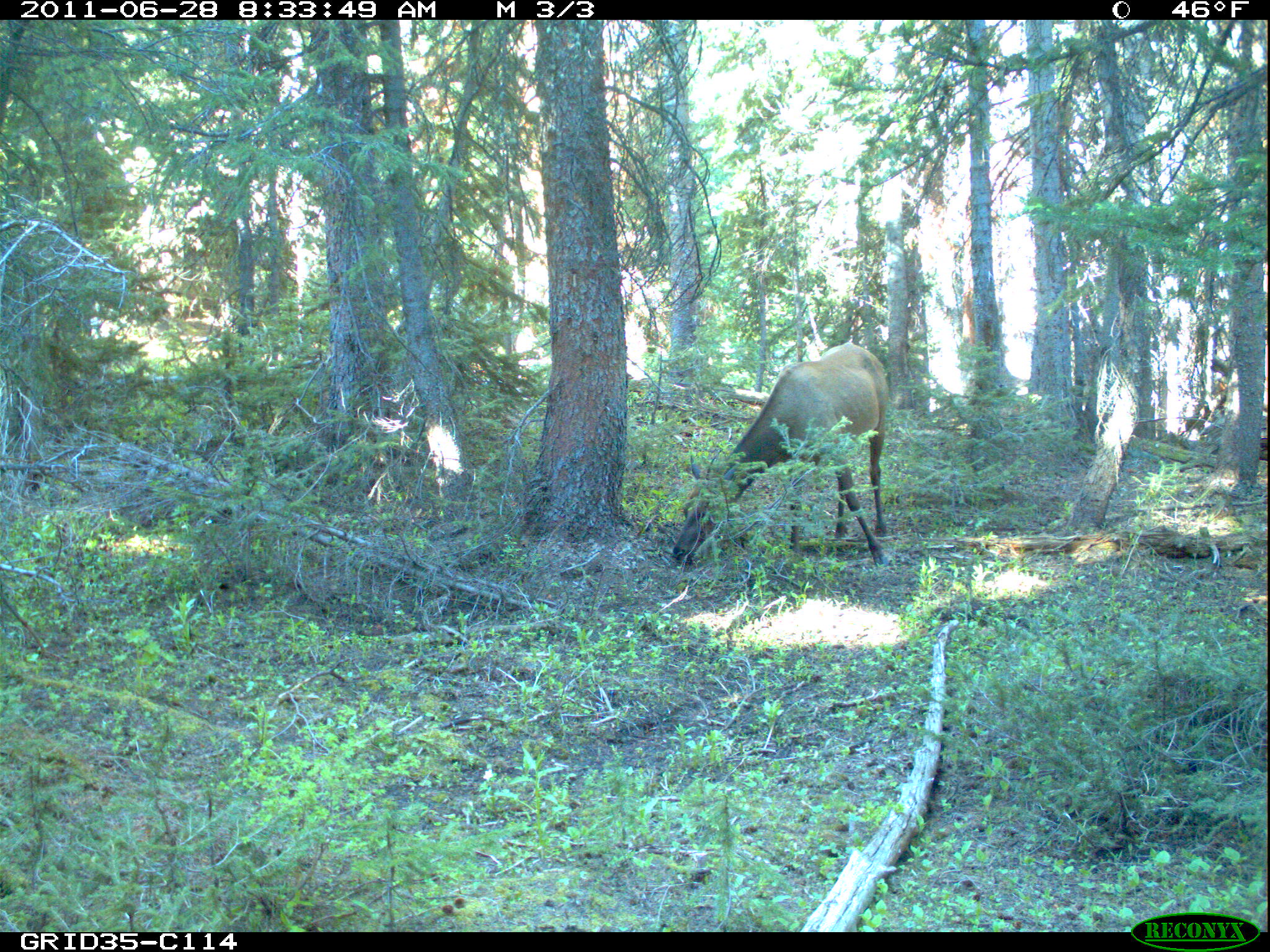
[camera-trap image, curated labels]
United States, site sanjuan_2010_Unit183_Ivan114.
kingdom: Animalia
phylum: Chordata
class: Mammalia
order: Artiodactyla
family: Cervidae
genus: Cervus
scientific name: Cervus elaphus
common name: red deer